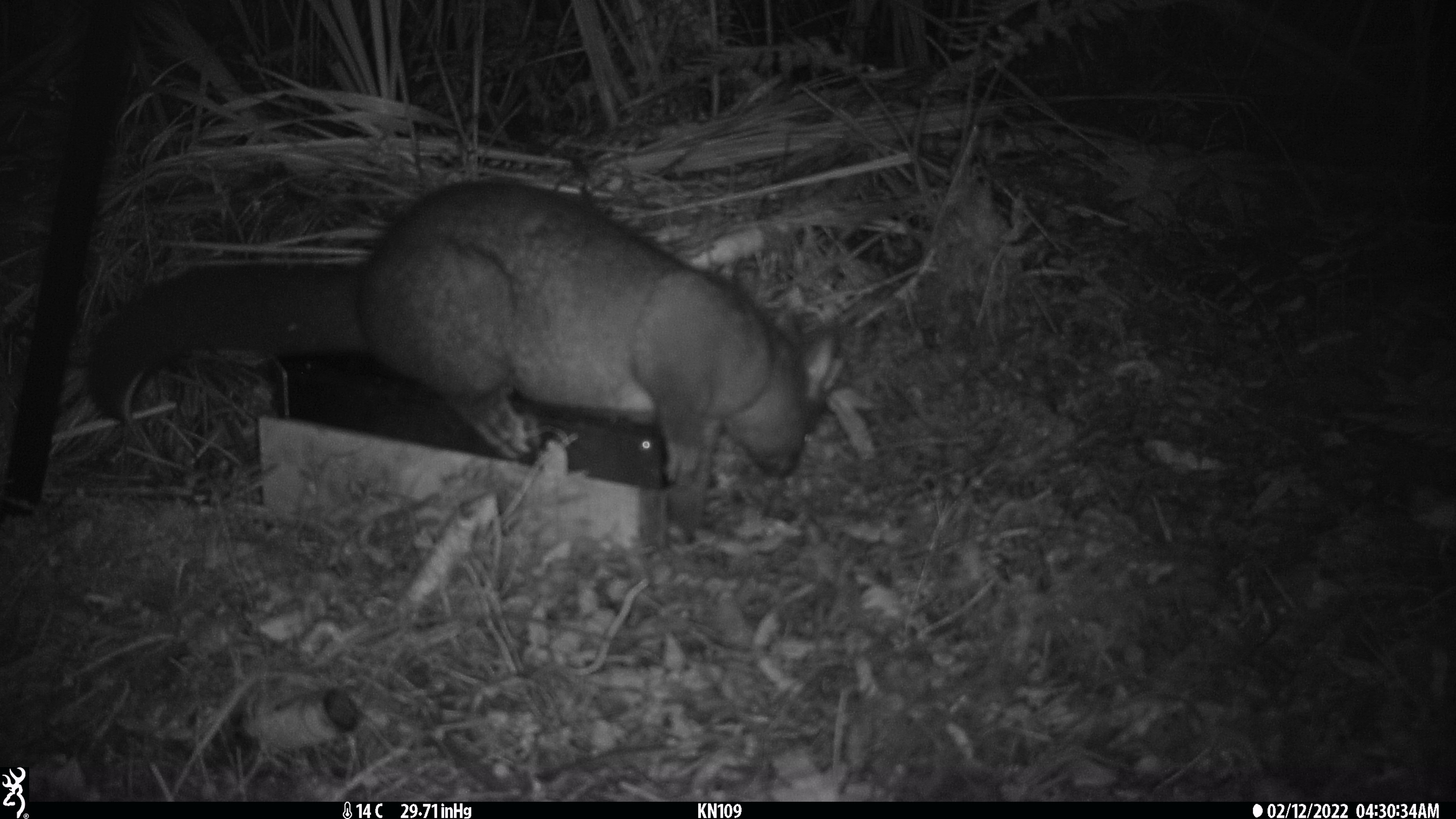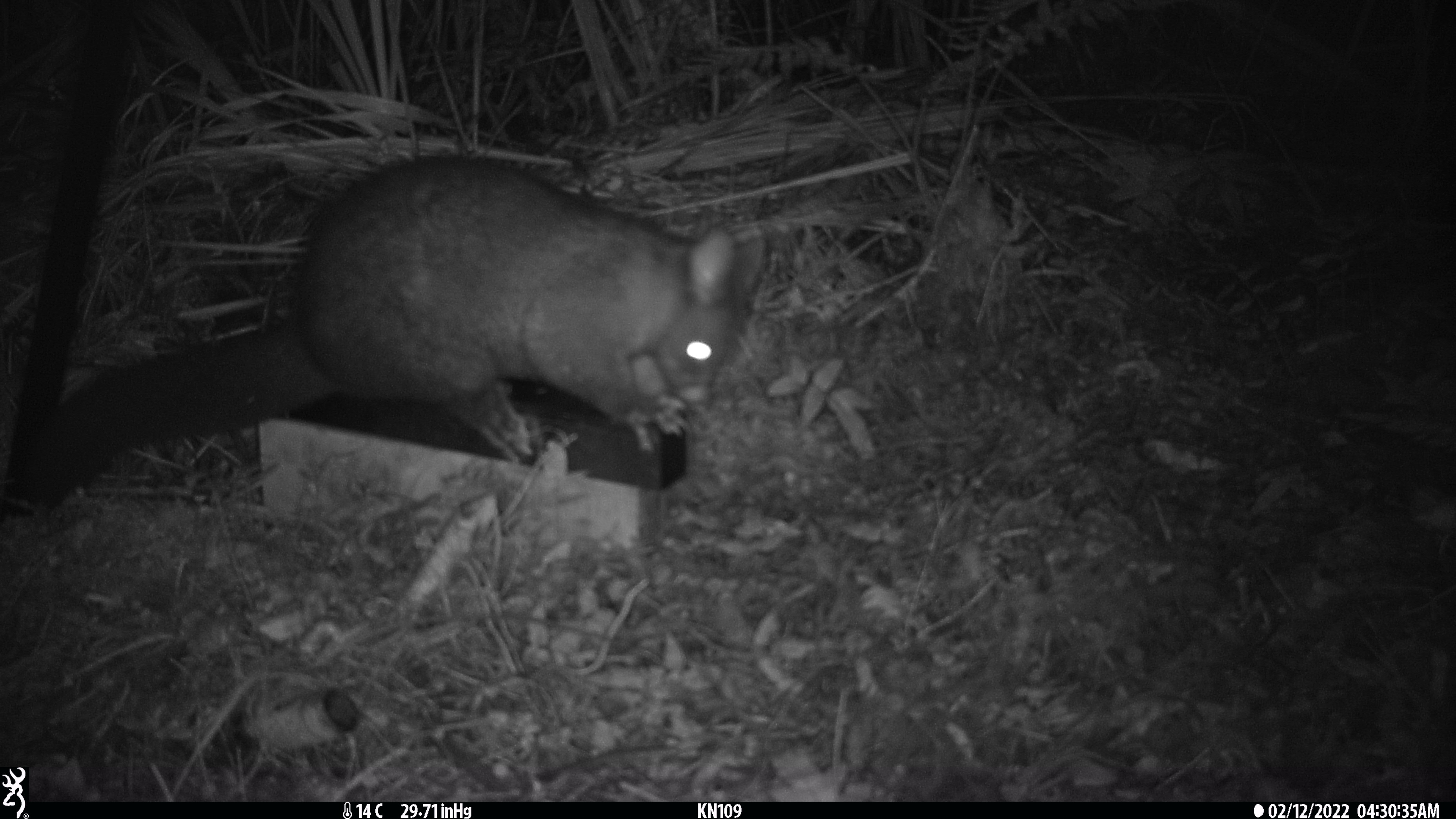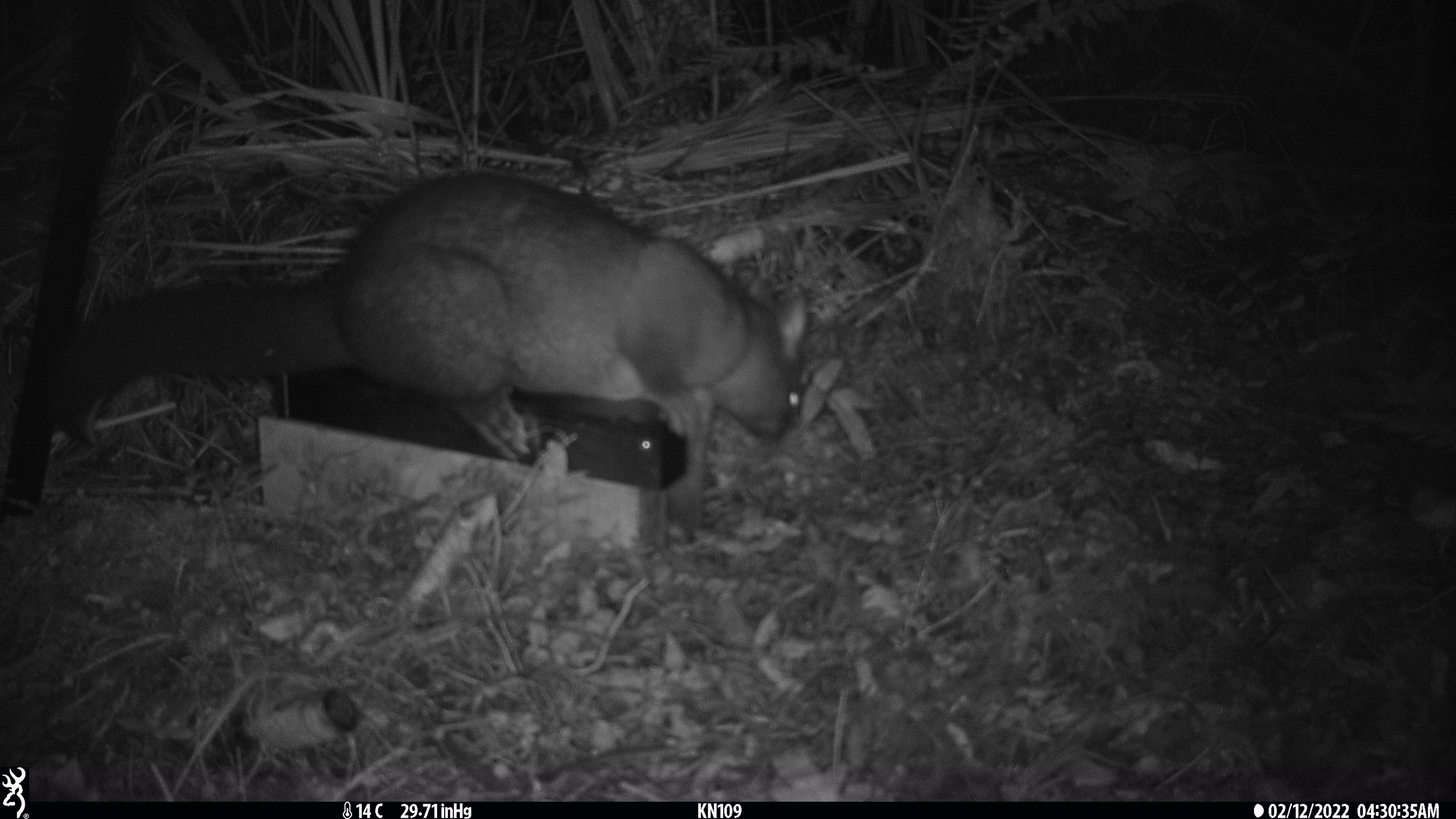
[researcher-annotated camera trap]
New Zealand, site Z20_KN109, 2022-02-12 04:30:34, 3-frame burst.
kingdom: Animalia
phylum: Chordata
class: Mammalia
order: Diprotodontia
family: Phalangeridae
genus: Trichosurus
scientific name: Trichosurus vulpecula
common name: common brushtail possum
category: possum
Possum (common brushtail possum) (Trichosurus vulpecula).